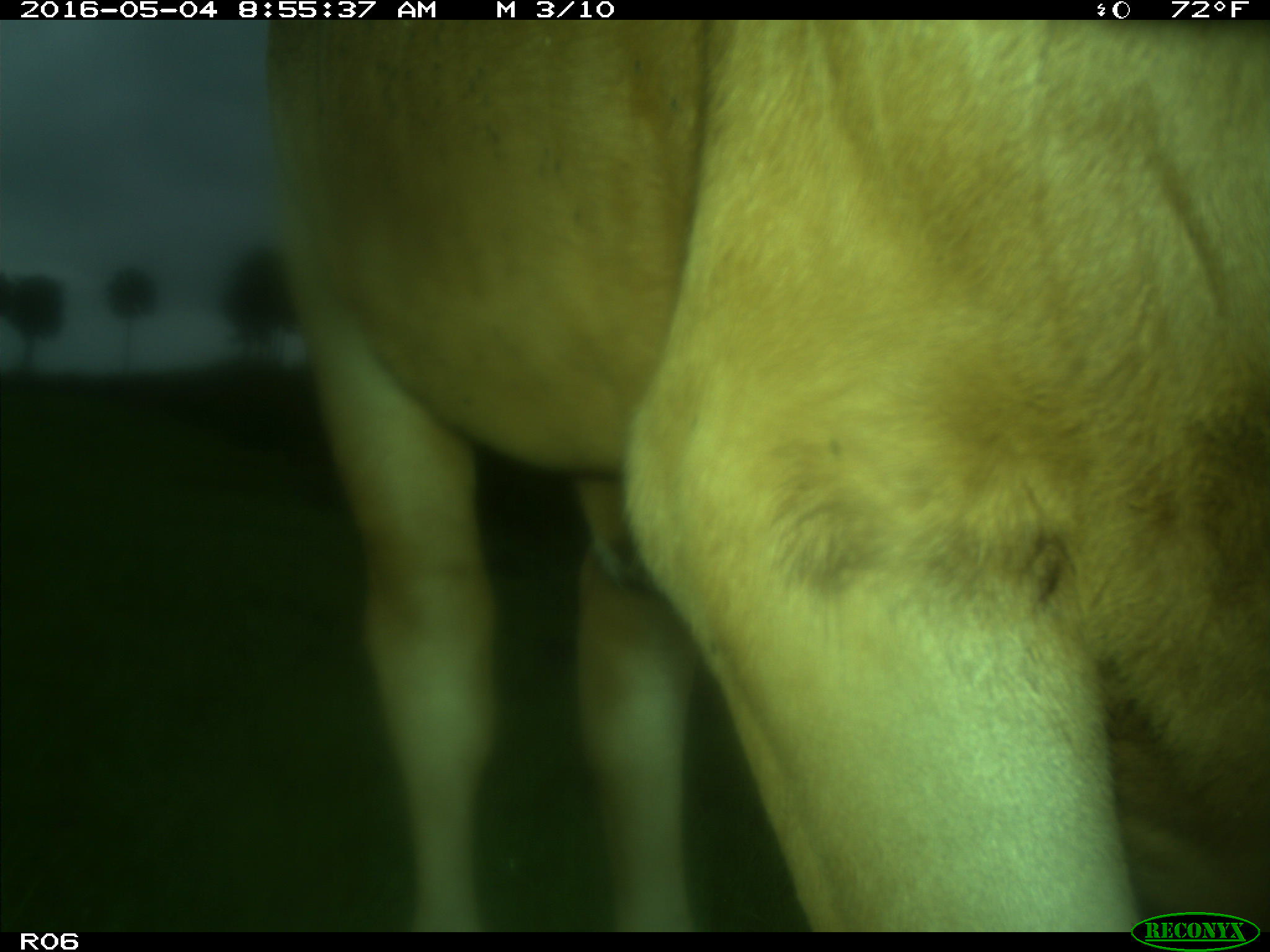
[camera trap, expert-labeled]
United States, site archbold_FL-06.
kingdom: Animalia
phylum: Chordata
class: Mammalia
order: Artiodactyla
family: Bovidae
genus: Bos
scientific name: Bos taurus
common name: domestic cow